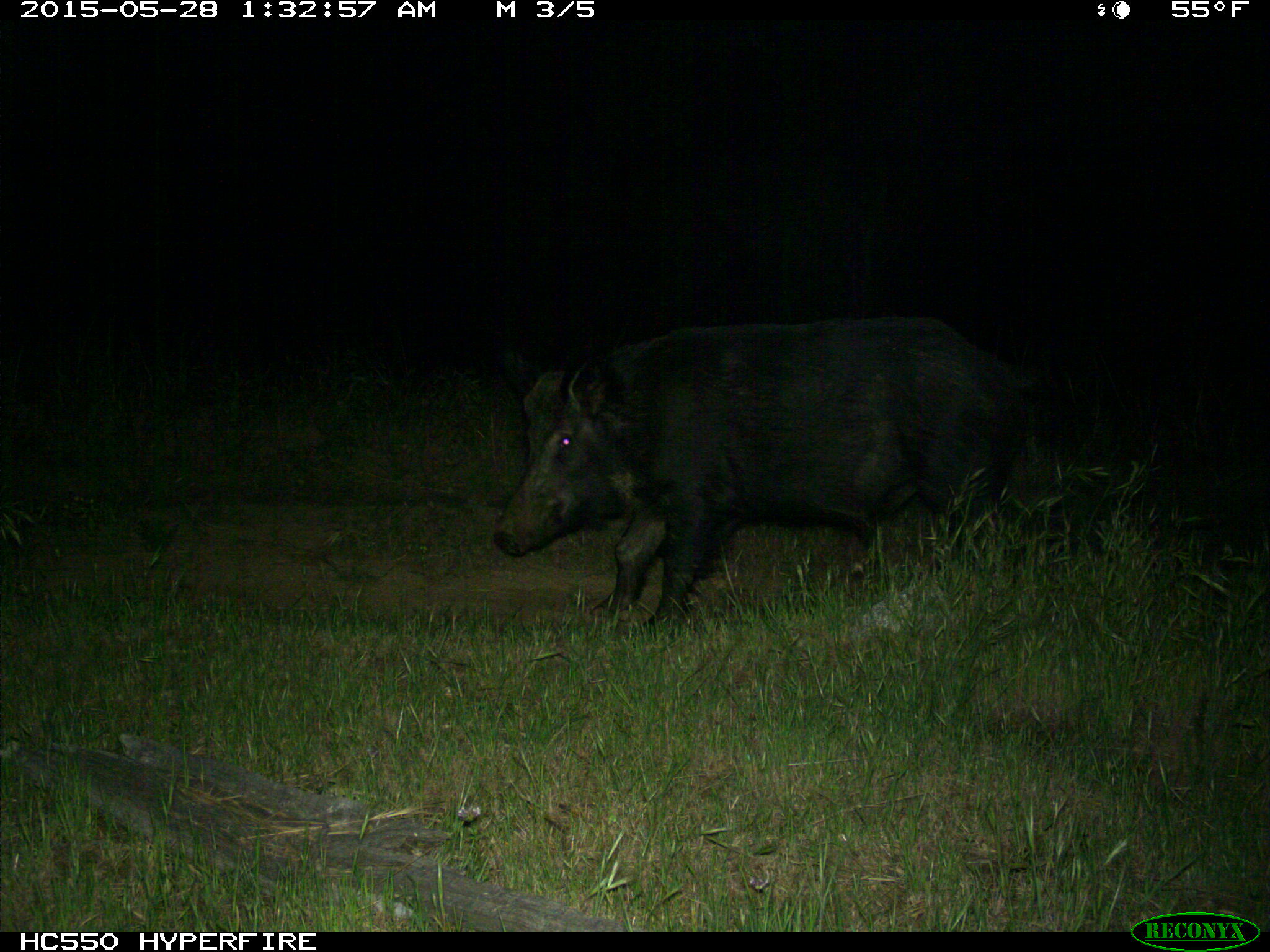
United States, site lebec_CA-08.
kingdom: Animalia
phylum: Chordata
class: Mammalia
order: Artiodactyla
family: Suidae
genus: Sus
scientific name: Sus scrofa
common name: wild boar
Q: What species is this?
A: Sus scrofa (wild boar).